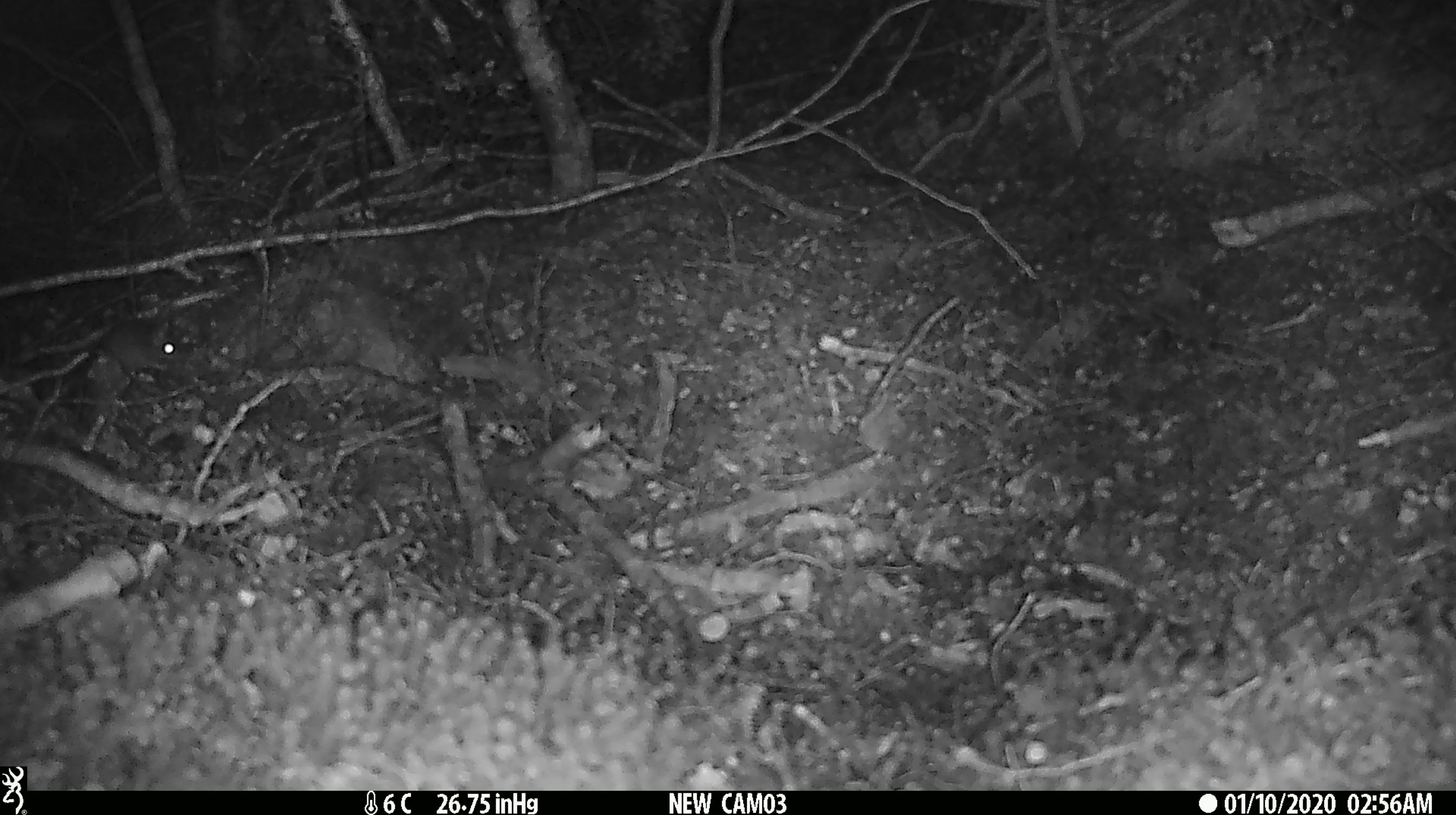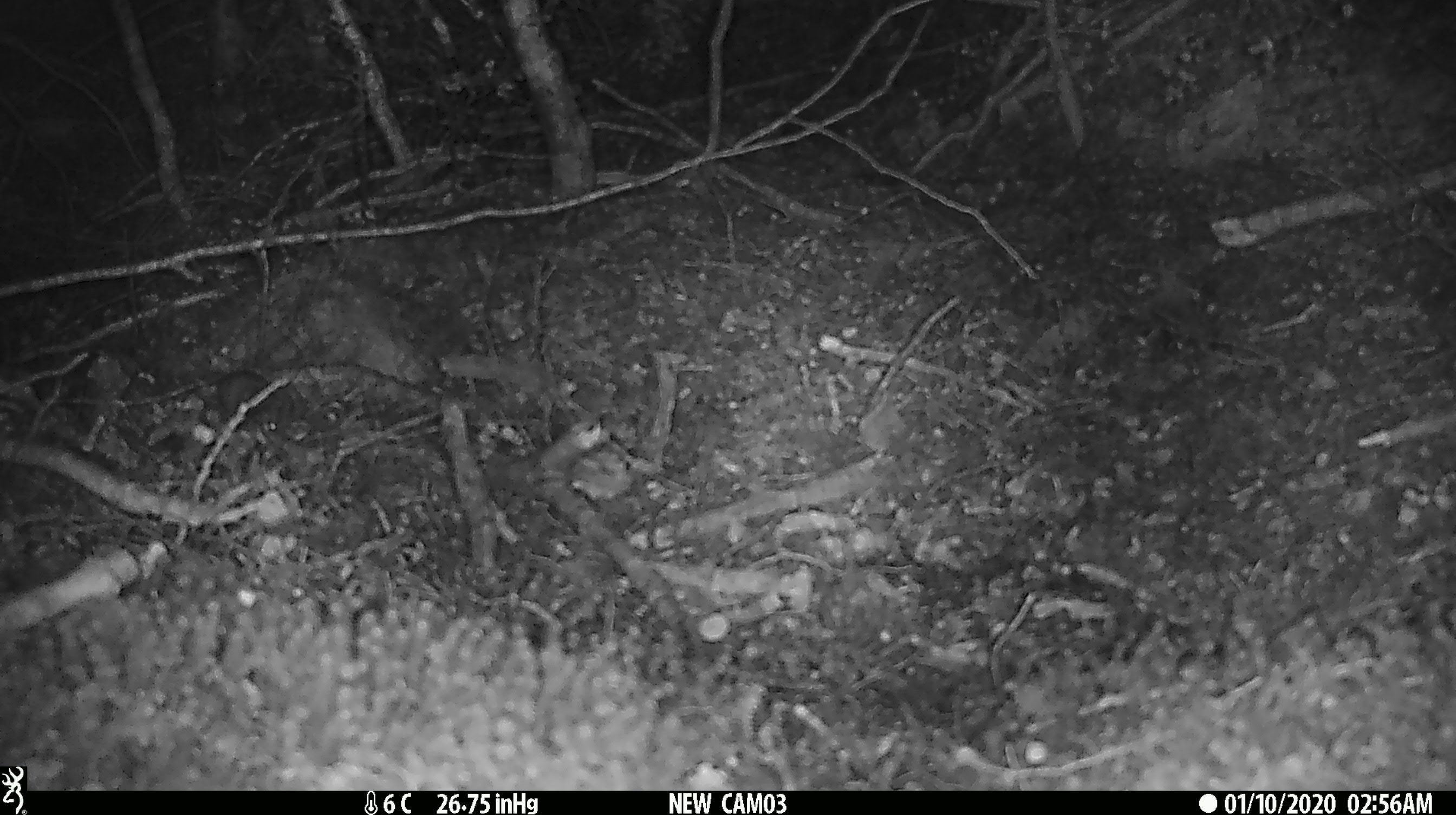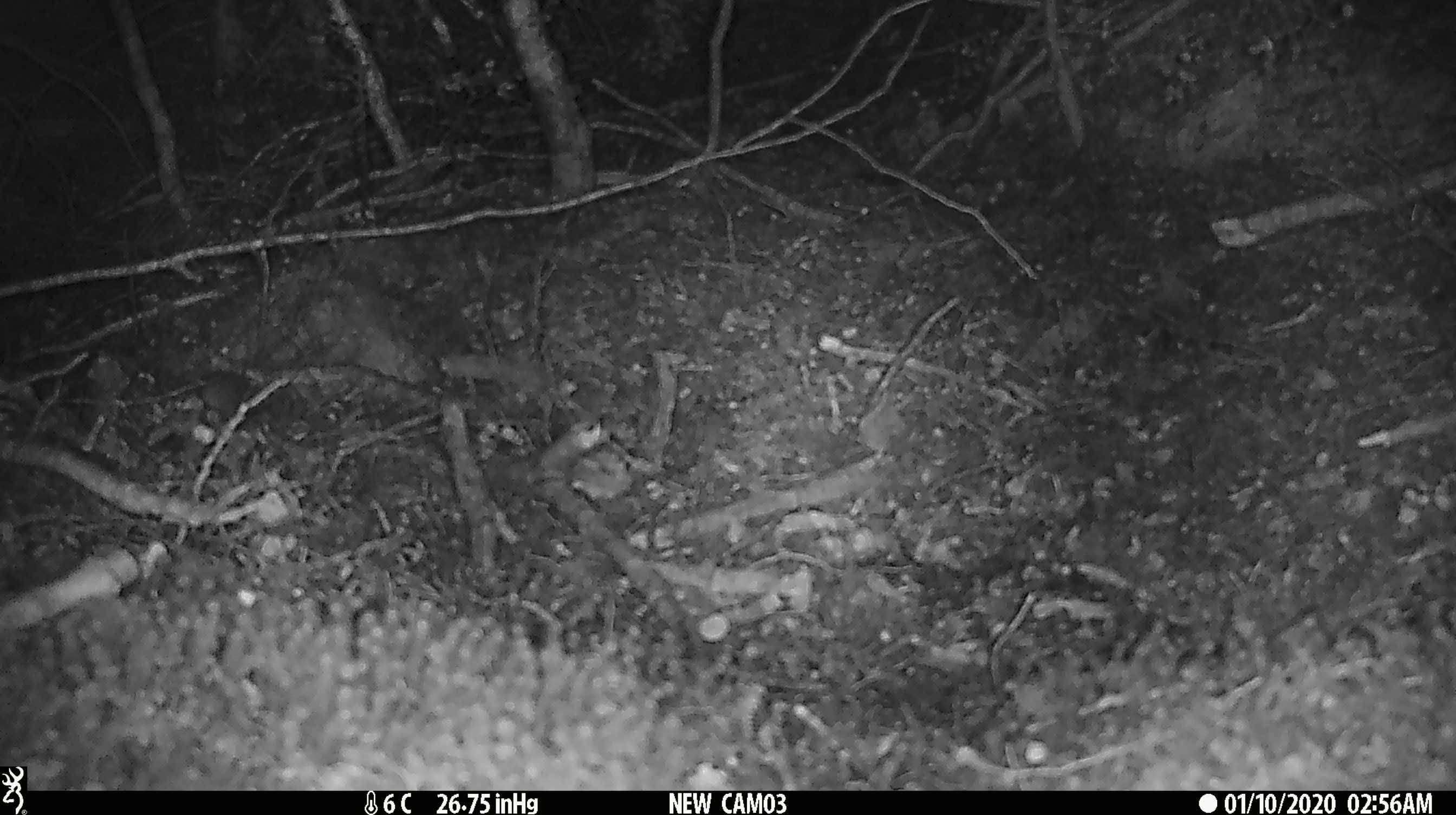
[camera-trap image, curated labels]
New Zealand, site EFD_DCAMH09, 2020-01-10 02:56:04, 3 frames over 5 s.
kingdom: Animalia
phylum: Chordata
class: Mammalia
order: Rodentia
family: Muridae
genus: Mus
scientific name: Mus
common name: mouse